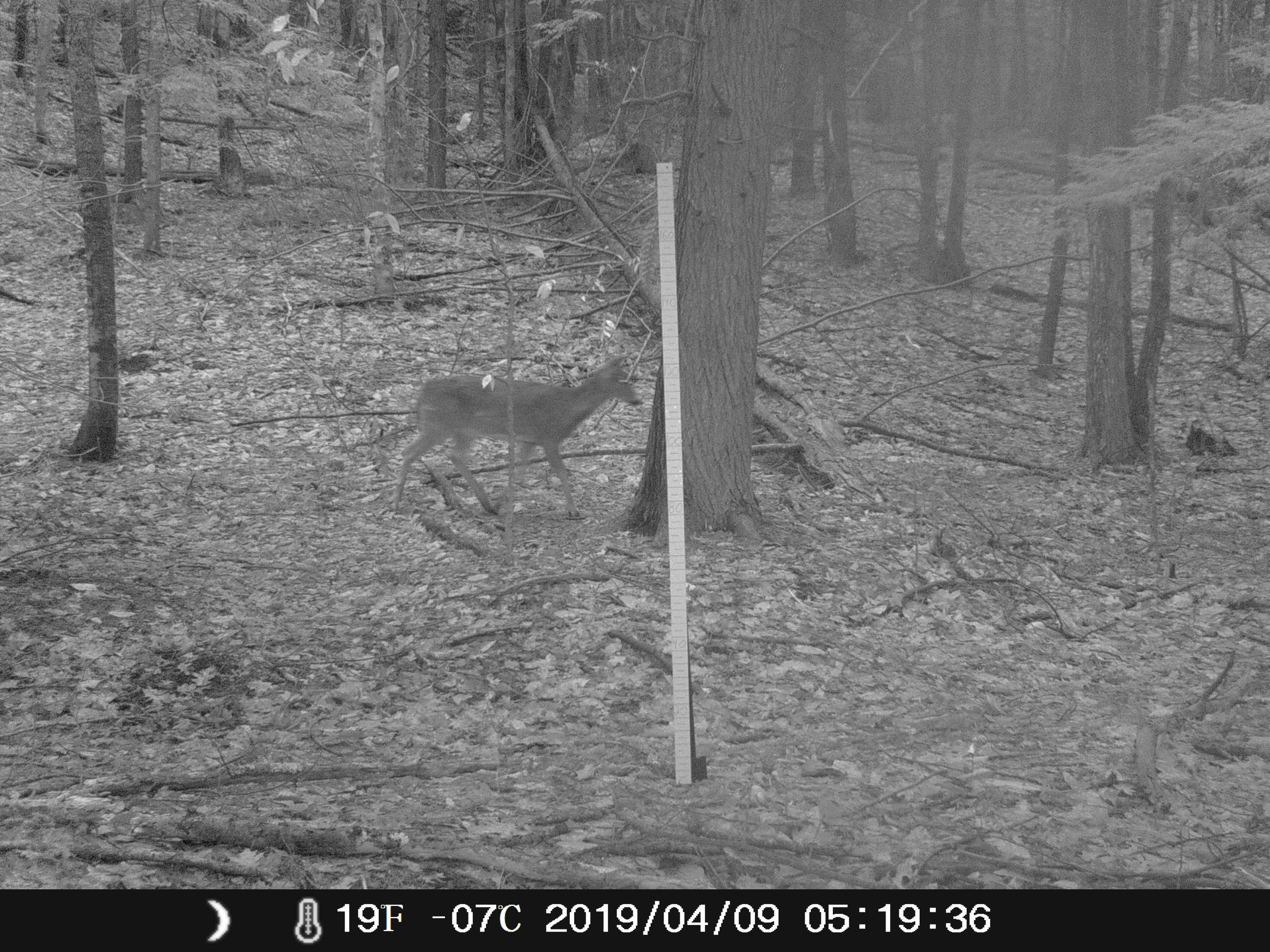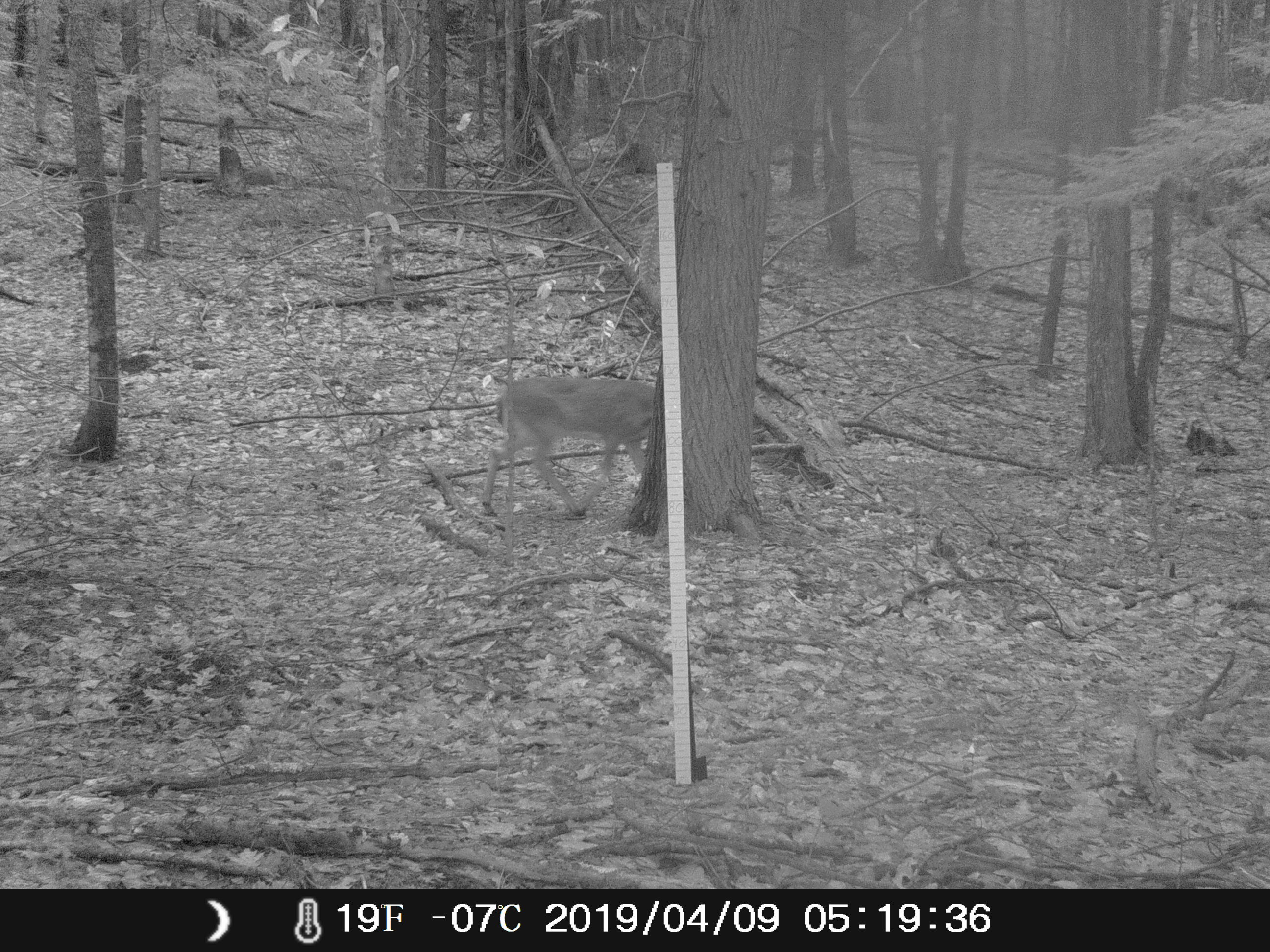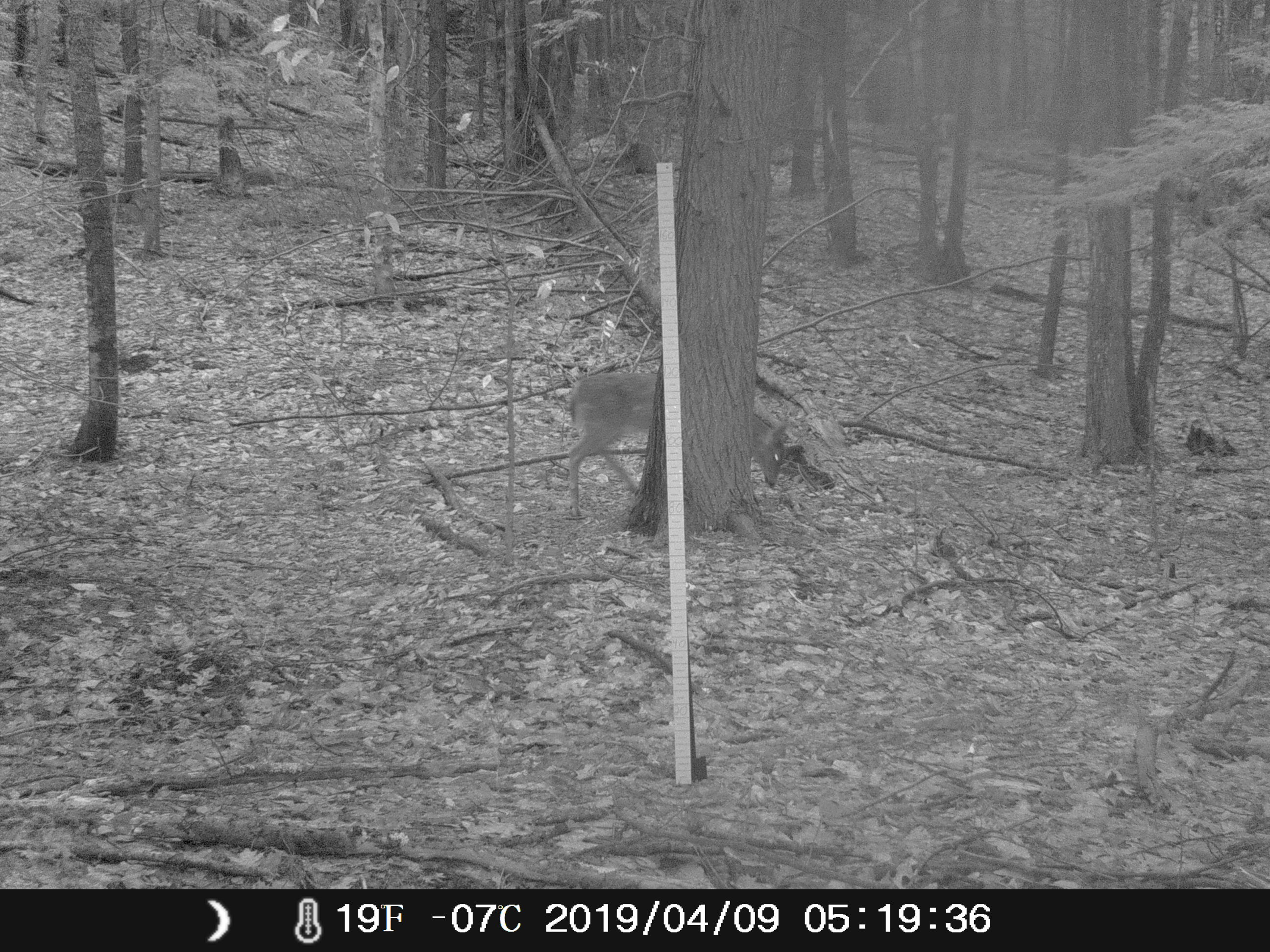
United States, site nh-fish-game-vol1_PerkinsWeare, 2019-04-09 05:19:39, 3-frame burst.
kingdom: Animalia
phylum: Chordata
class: Mammalia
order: Artiodactyla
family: Cervidae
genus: Odocoileus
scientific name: Odocoileus virginianus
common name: white-tailed deer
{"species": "white-tailed deer (Odocoileus virginianus)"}